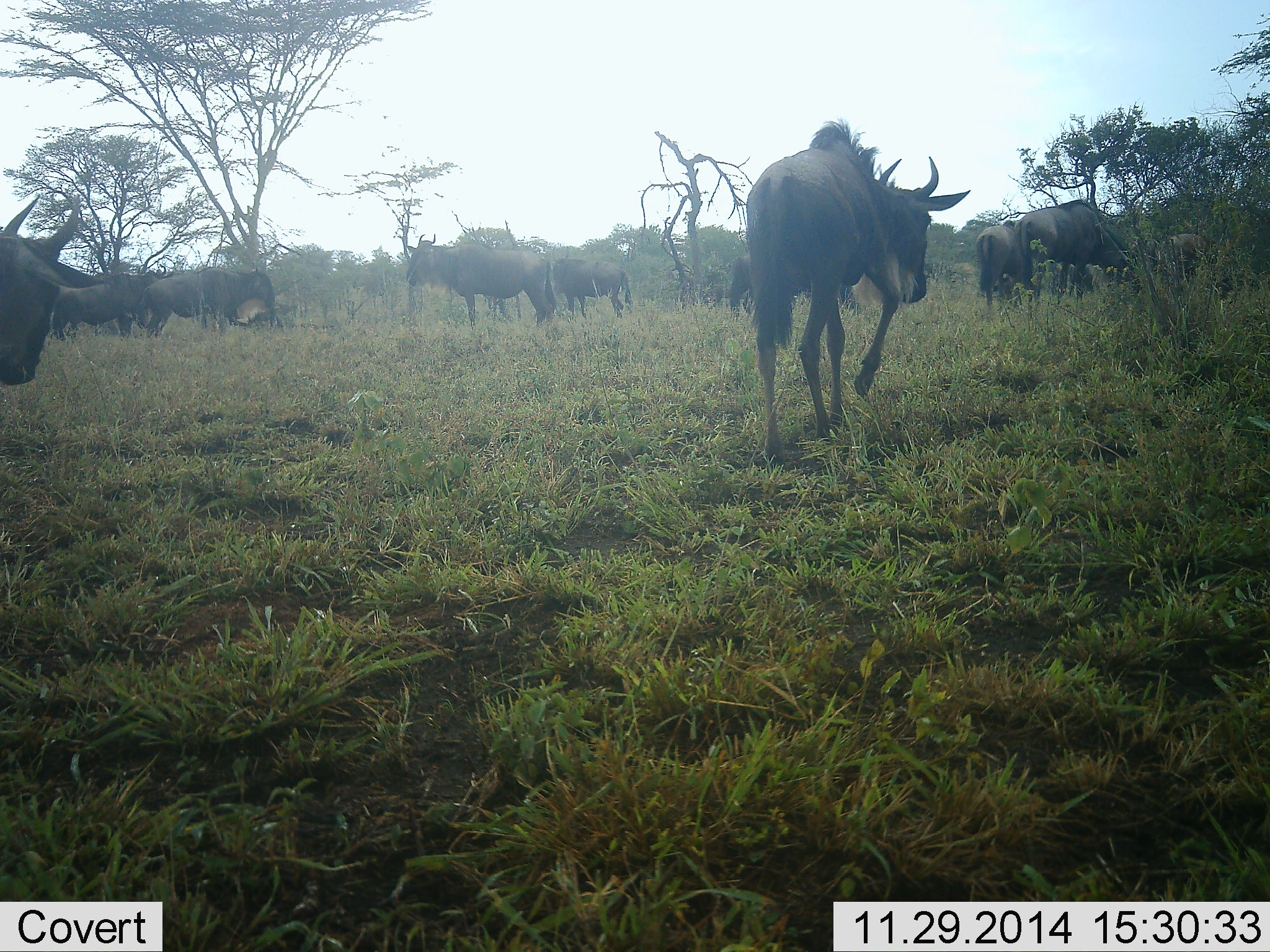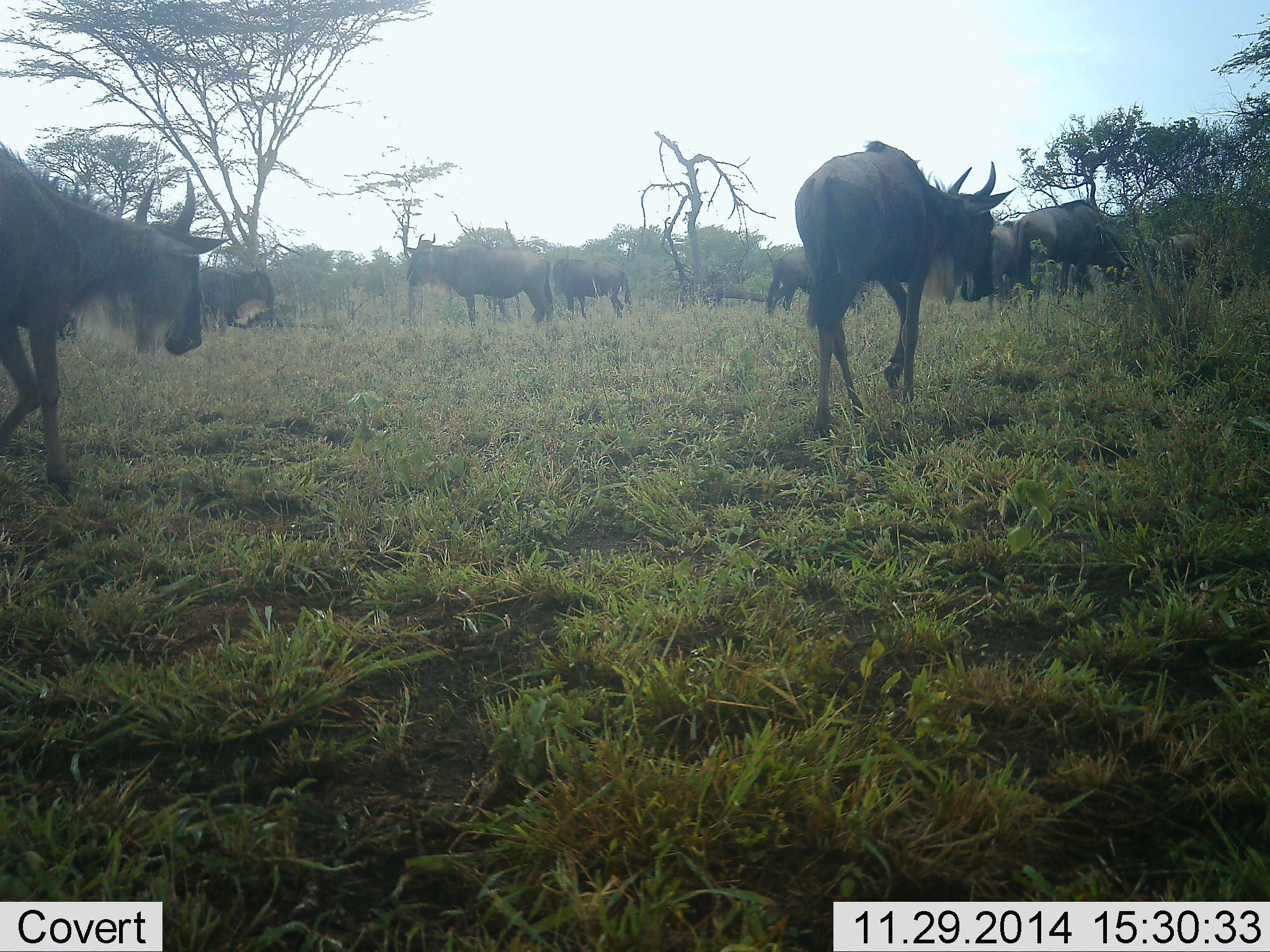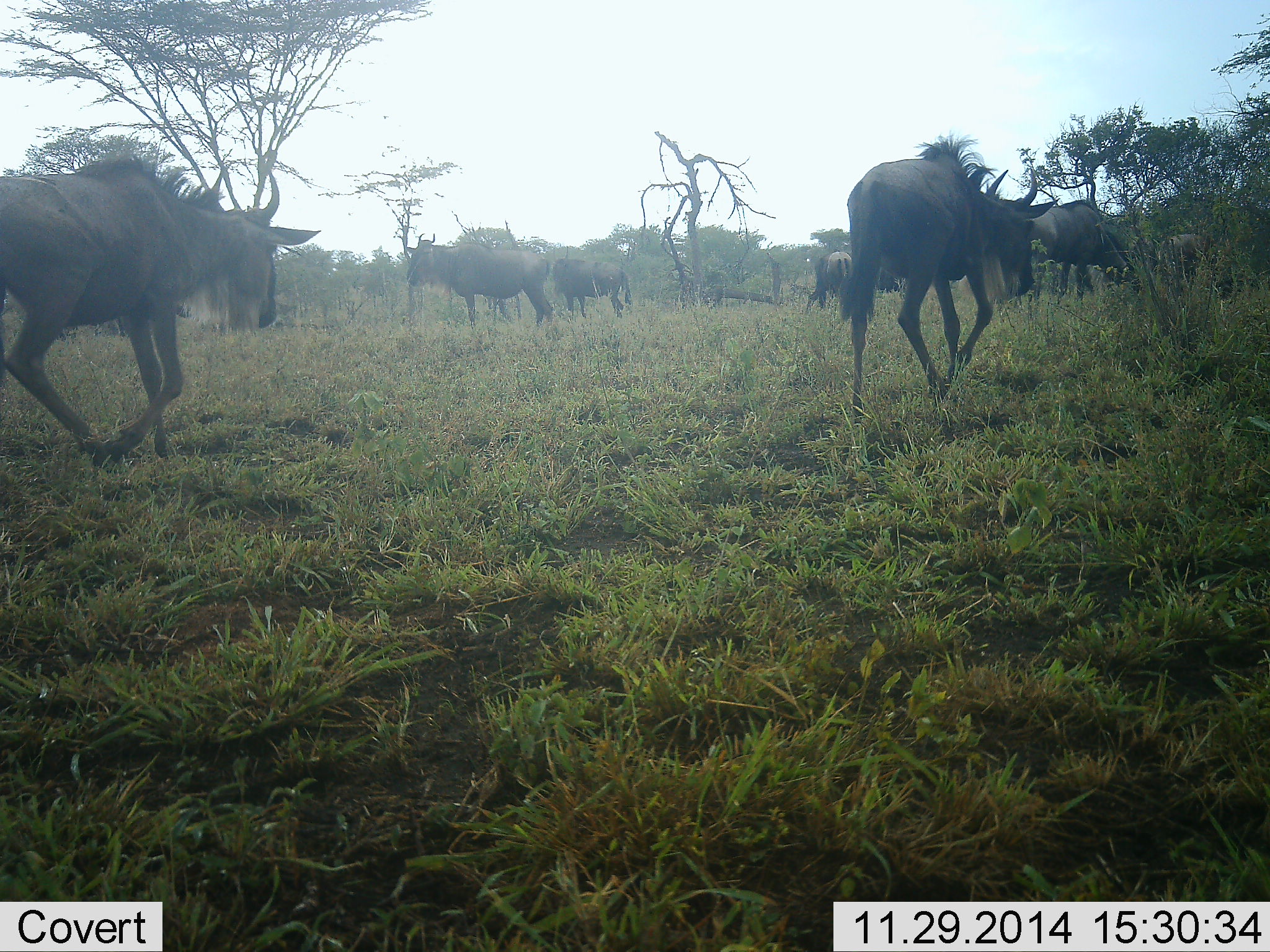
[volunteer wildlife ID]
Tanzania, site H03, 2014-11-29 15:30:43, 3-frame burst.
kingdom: Animalia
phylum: Chordata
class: Mammalia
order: Artiodactyla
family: Bovidae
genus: Connochaetes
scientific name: Connochaetes taurinus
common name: blue wildebeest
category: wildebeest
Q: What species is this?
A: Wildebeest (blue wildebeest) (Connochaetes taurinus).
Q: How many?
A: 11-50.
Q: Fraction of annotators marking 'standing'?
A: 50%.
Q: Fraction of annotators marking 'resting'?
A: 0%.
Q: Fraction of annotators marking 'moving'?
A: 100%.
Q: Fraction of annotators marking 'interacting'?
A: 0%.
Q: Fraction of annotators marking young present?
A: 10%.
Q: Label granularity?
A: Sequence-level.